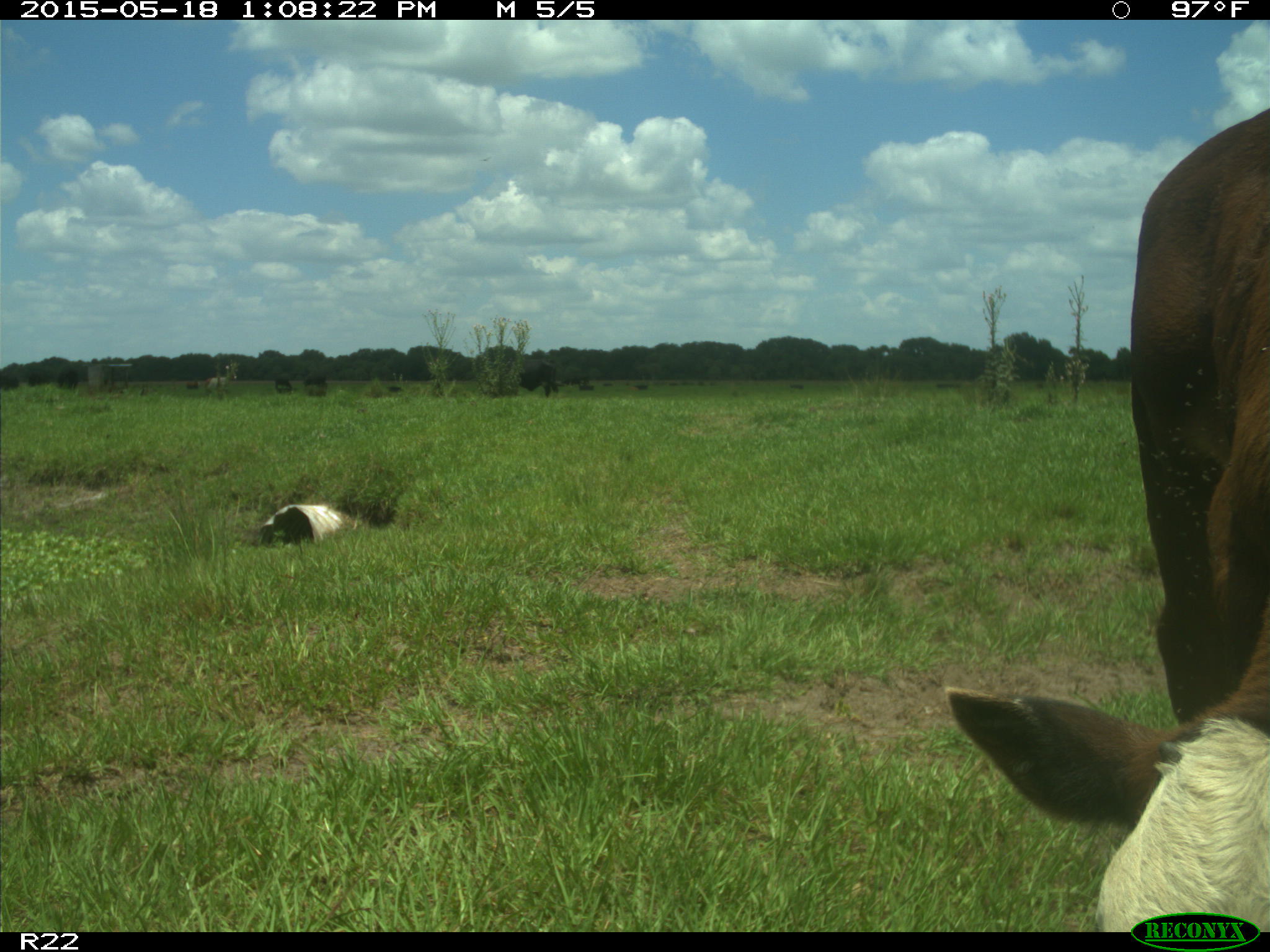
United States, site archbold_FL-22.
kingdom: Animalia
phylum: Chordata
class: Mammalia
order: Artiodactyla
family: Bovidae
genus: Bos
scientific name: Bos taurus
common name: domestic cow